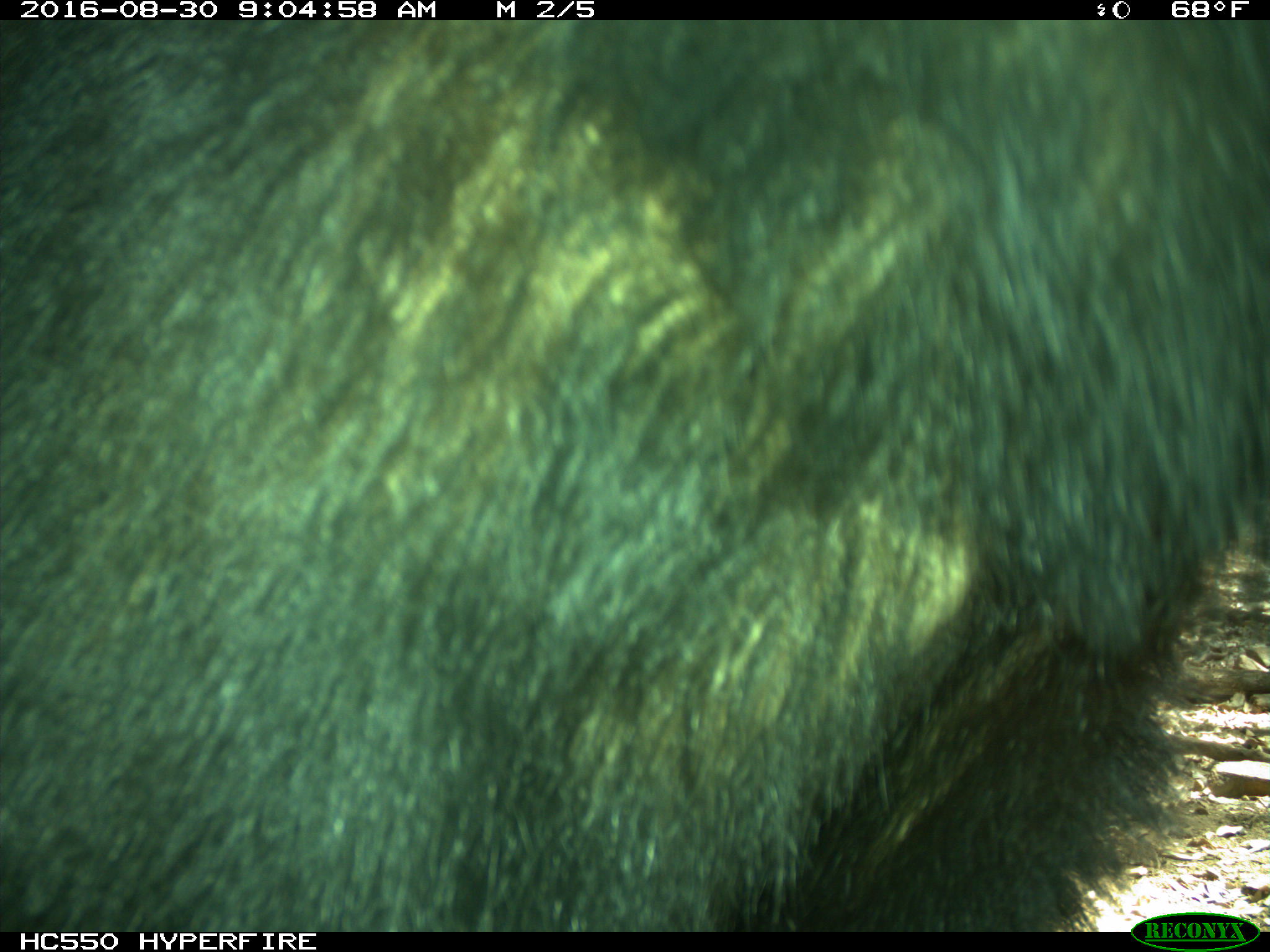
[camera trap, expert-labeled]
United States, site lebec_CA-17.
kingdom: Animalia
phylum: Chordata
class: Mammalia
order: Carnivora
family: Ursidae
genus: Ursus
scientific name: Ursus americanus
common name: american black bear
Ursus americanus (american black bear).